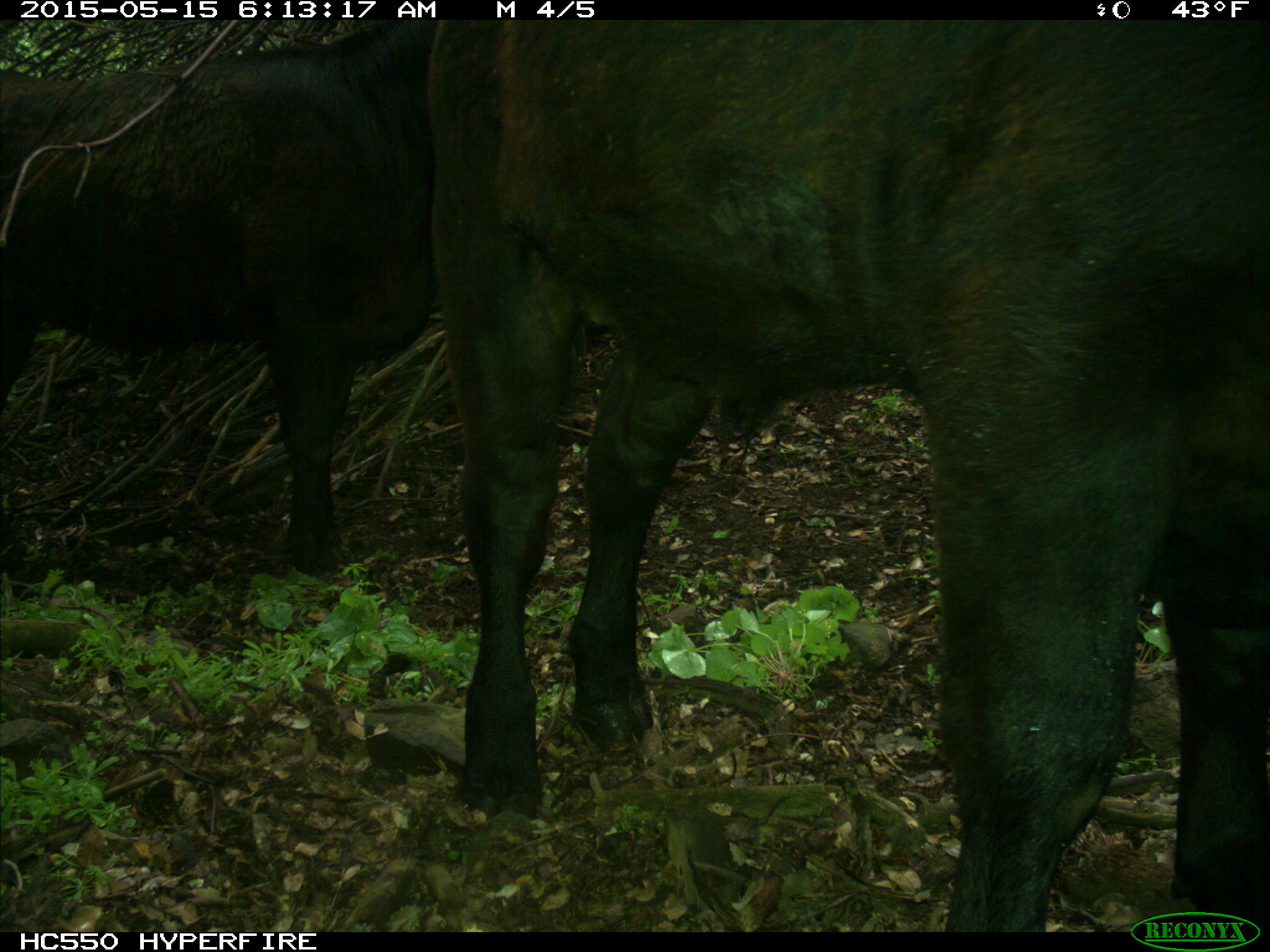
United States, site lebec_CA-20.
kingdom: Animalia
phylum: Chordata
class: Mammalia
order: Artiodactyla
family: Bovidae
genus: Bos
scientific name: Bos taurus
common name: domestic cow